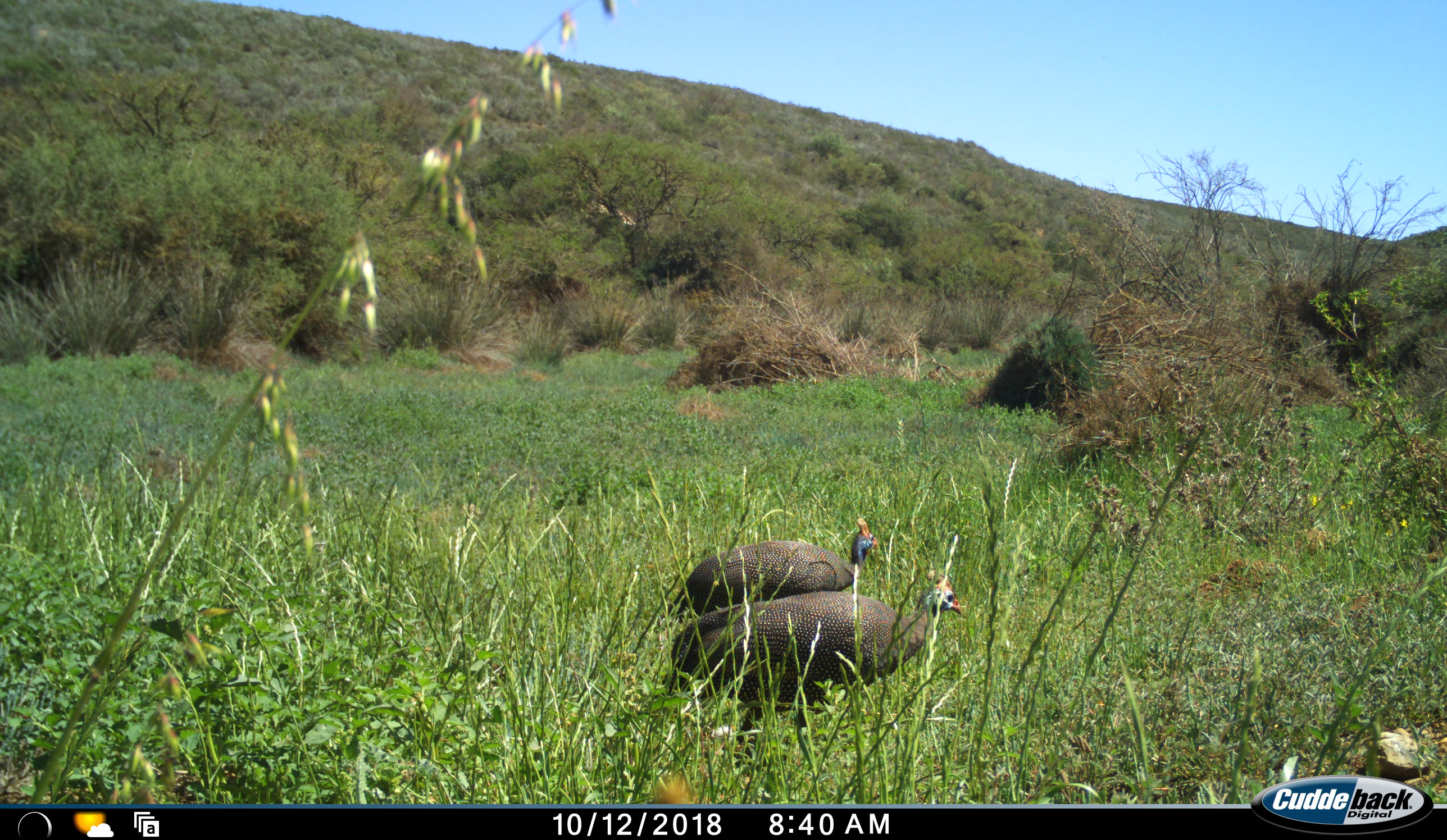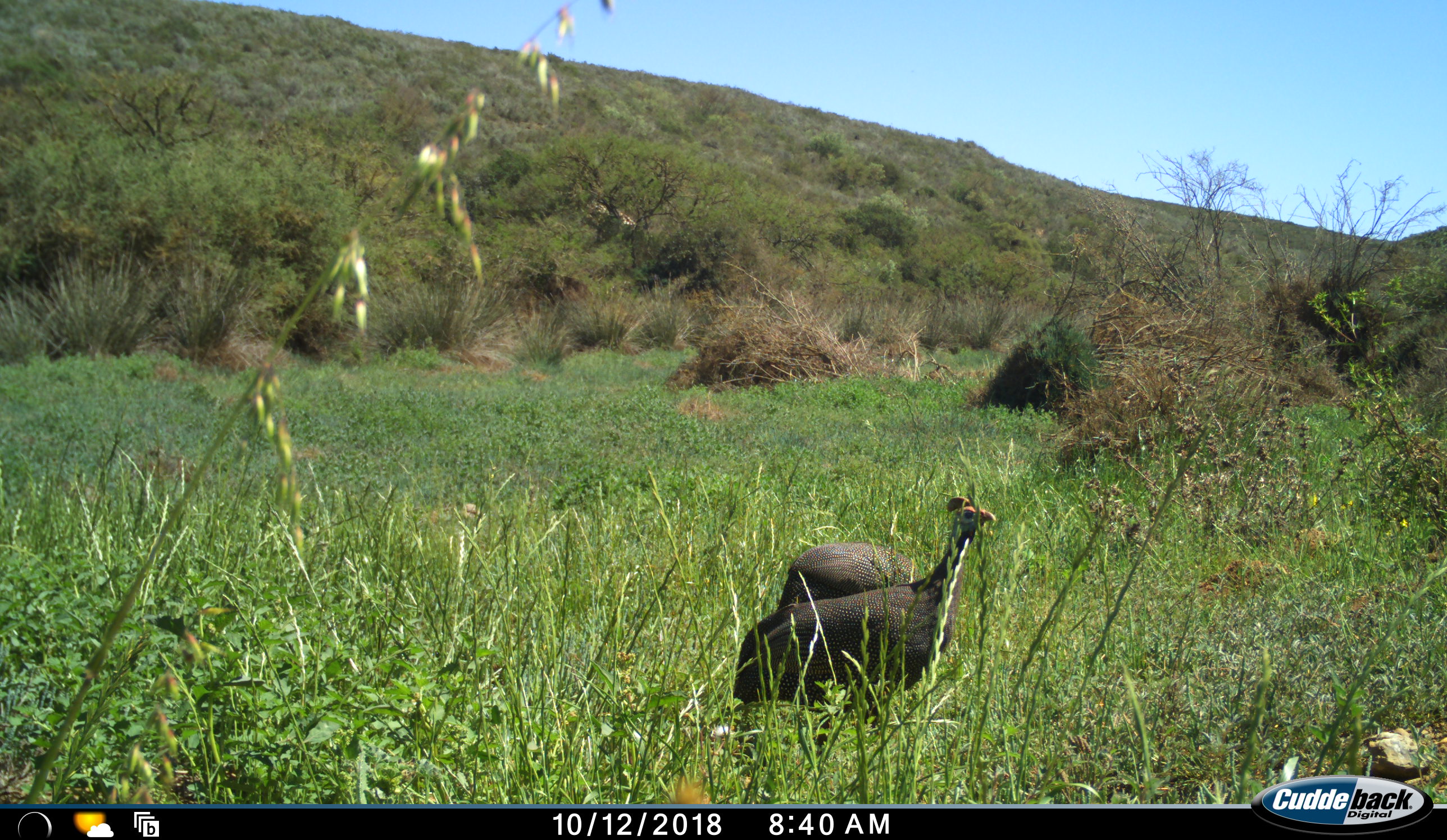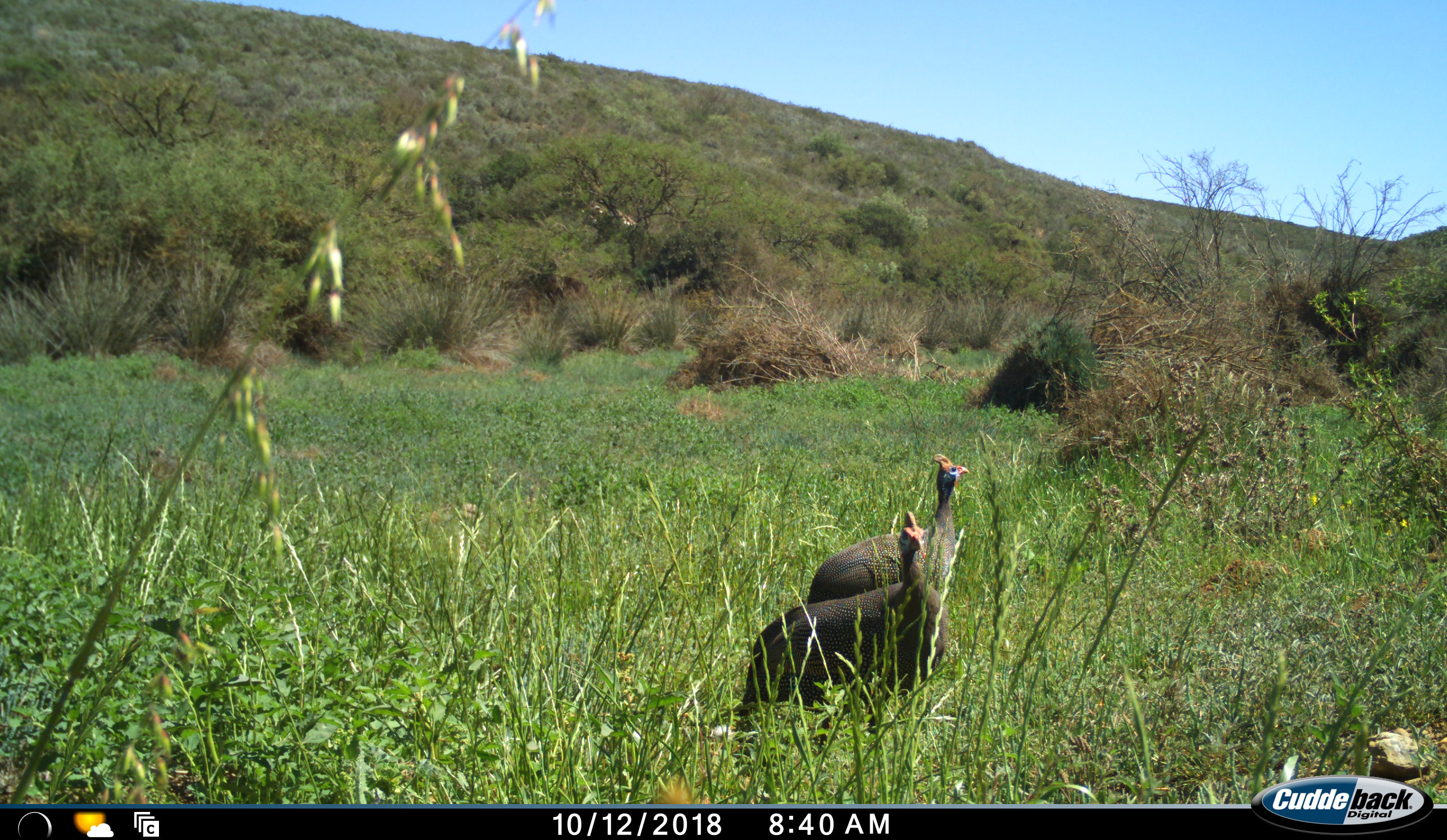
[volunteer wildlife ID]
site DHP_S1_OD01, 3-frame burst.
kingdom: Animalia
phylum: Chordata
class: Aves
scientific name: Aves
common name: bird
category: birdother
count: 2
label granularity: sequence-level